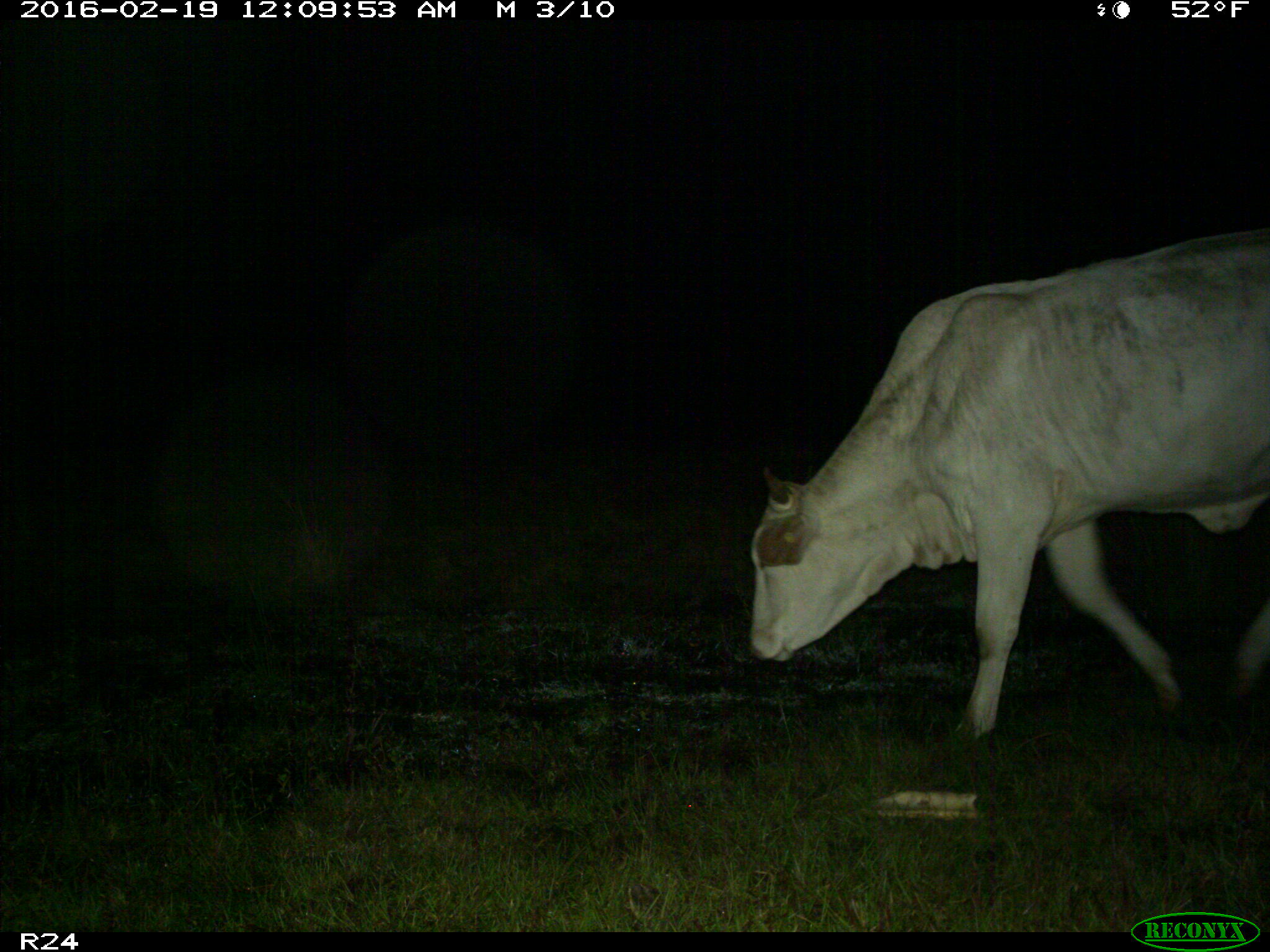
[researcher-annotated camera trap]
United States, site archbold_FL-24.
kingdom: Animalia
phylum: Chordata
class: Mammalia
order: Artiodactyla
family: Bovidae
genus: Bos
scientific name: Bos taurus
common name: domestic cow